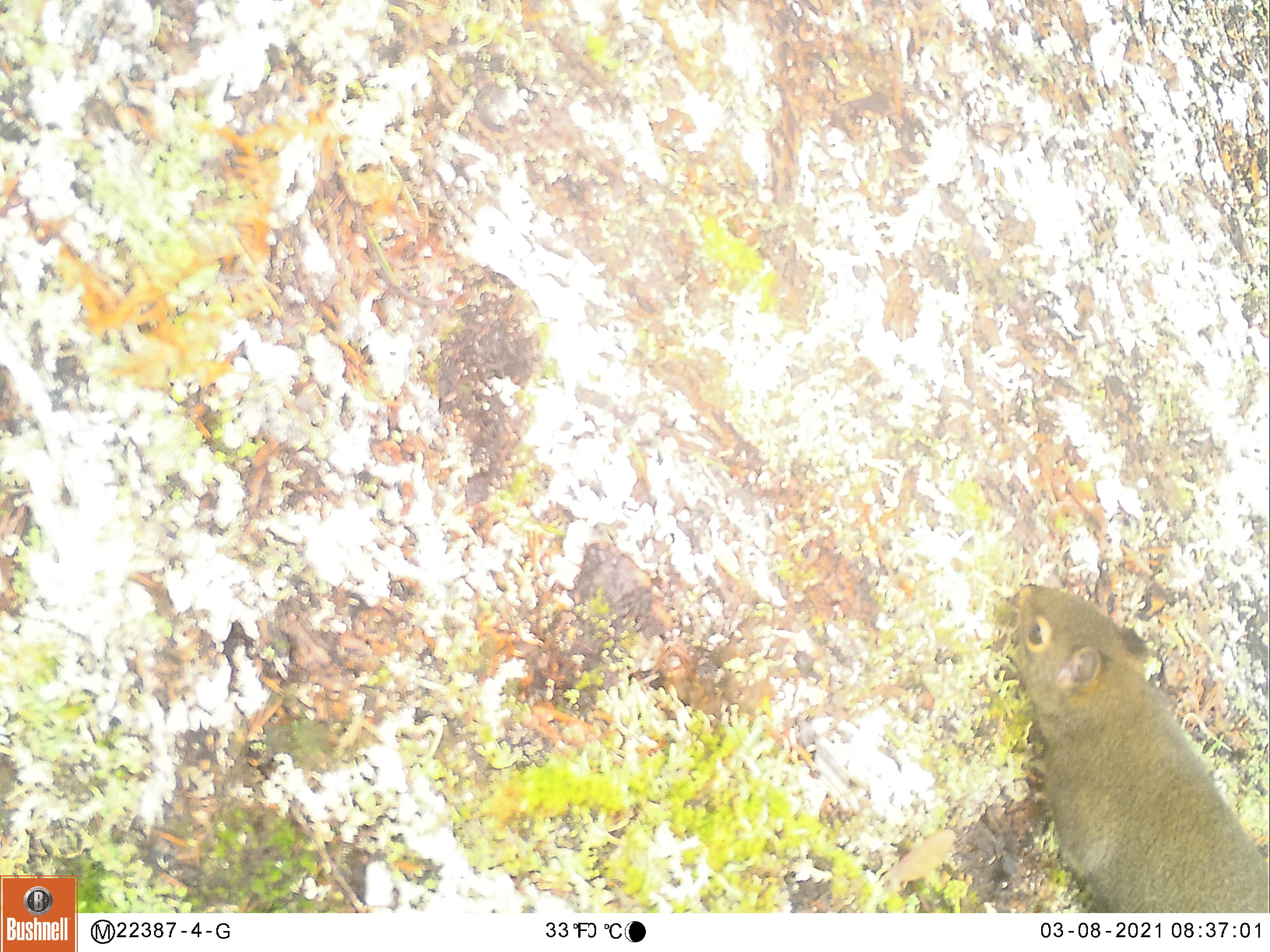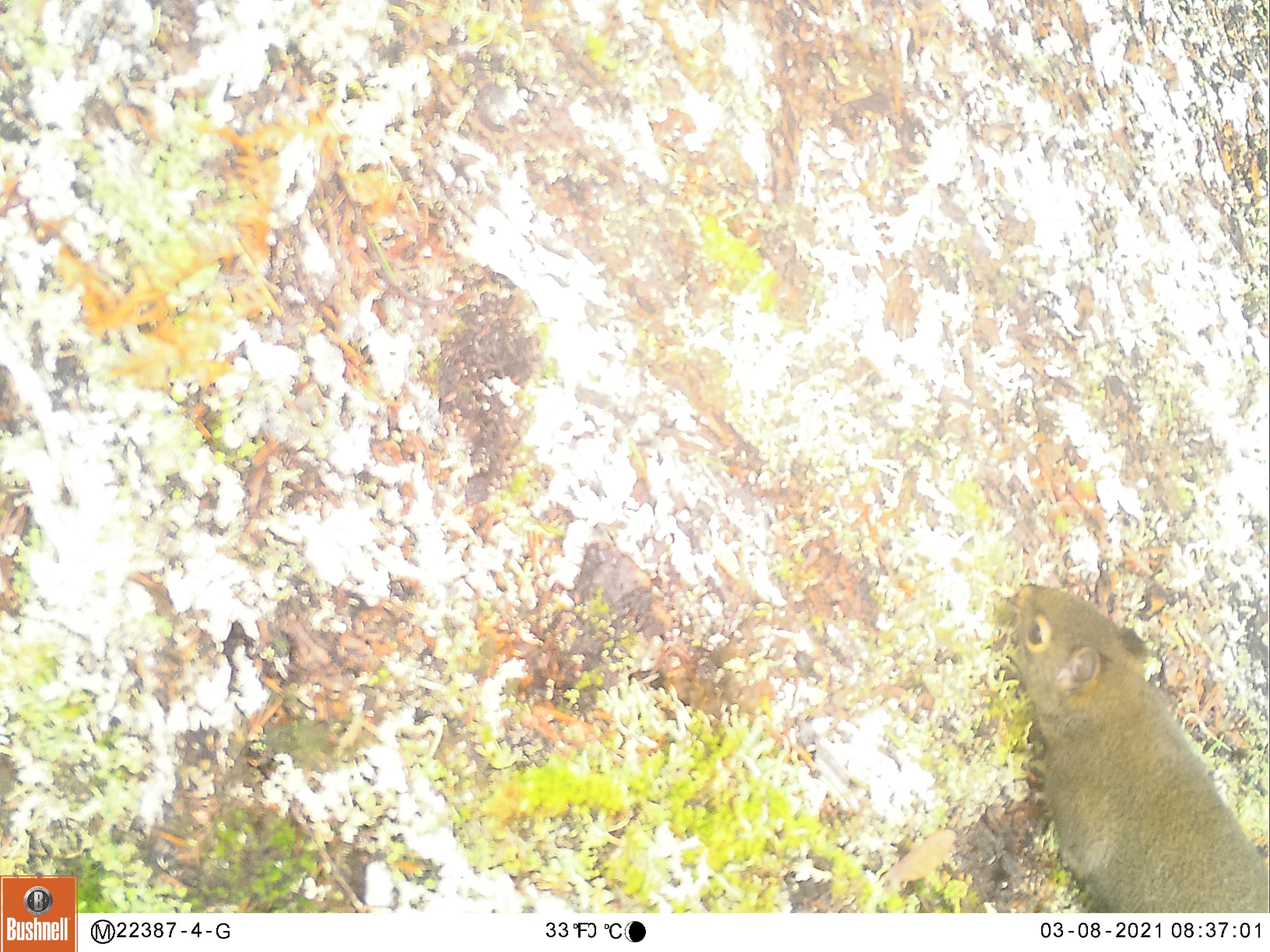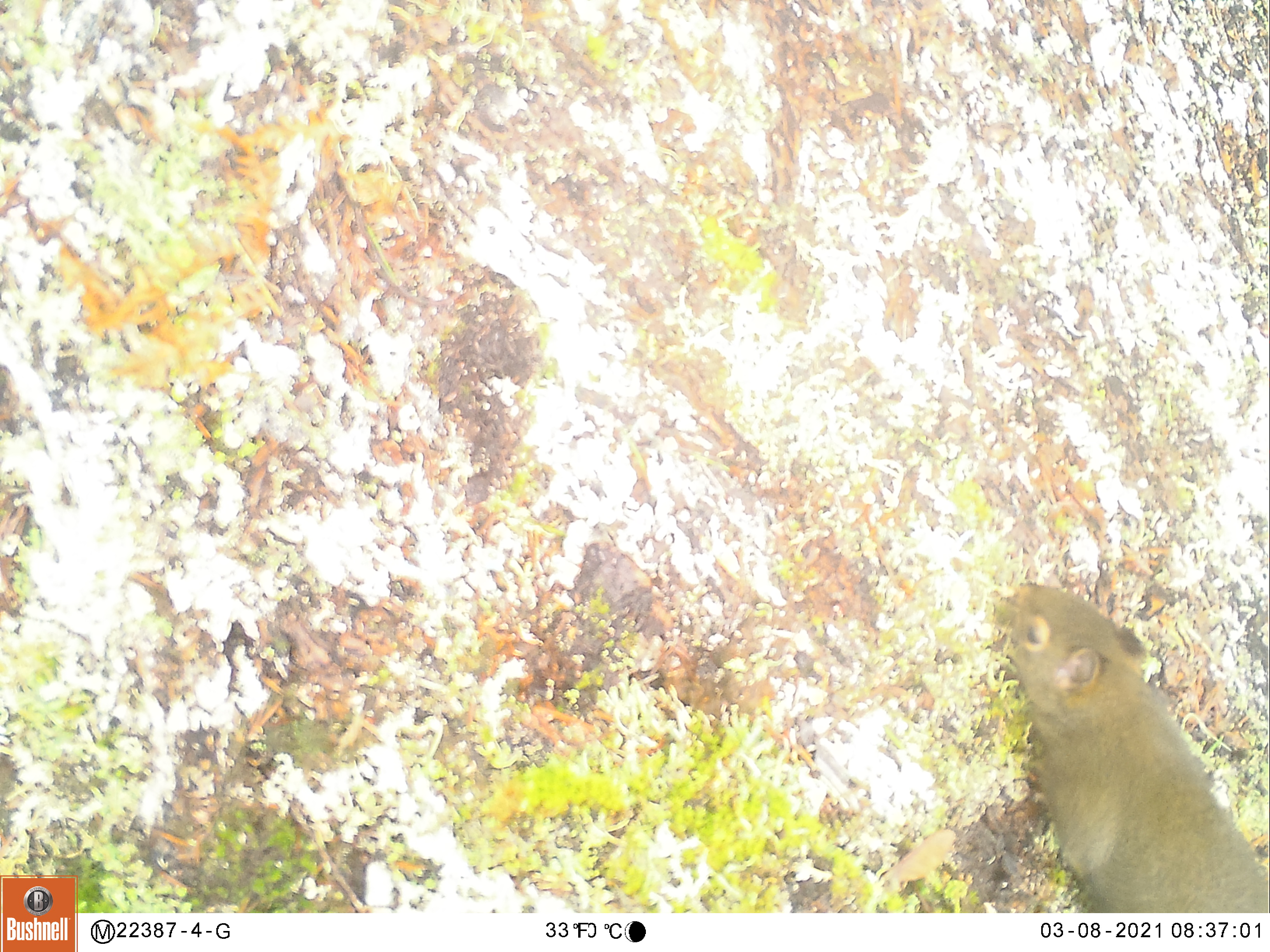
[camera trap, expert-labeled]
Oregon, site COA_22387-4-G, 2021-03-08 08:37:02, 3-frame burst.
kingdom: Animalia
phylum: Chordata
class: Mammalia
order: Rodentia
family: Sciuridae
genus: Tamiasciurus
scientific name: Tamiasciurus douglasii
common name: douglas squirrel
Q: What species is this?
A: Douglas squirrel (Tamiasciurus douglasii).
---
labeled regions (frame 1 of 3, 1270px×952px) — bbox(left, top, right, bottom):
douglas squirrel: bbox(1009, 577, 1268, 908)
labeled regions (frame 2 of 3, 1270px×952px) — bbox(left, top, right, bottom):
douglas squirrel: bbox(1009, 581, 1268, 910)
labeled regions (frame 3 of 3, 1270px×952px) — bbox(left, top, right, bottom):
douglas squirrel: bbox(1004, 582, 1268, 907)